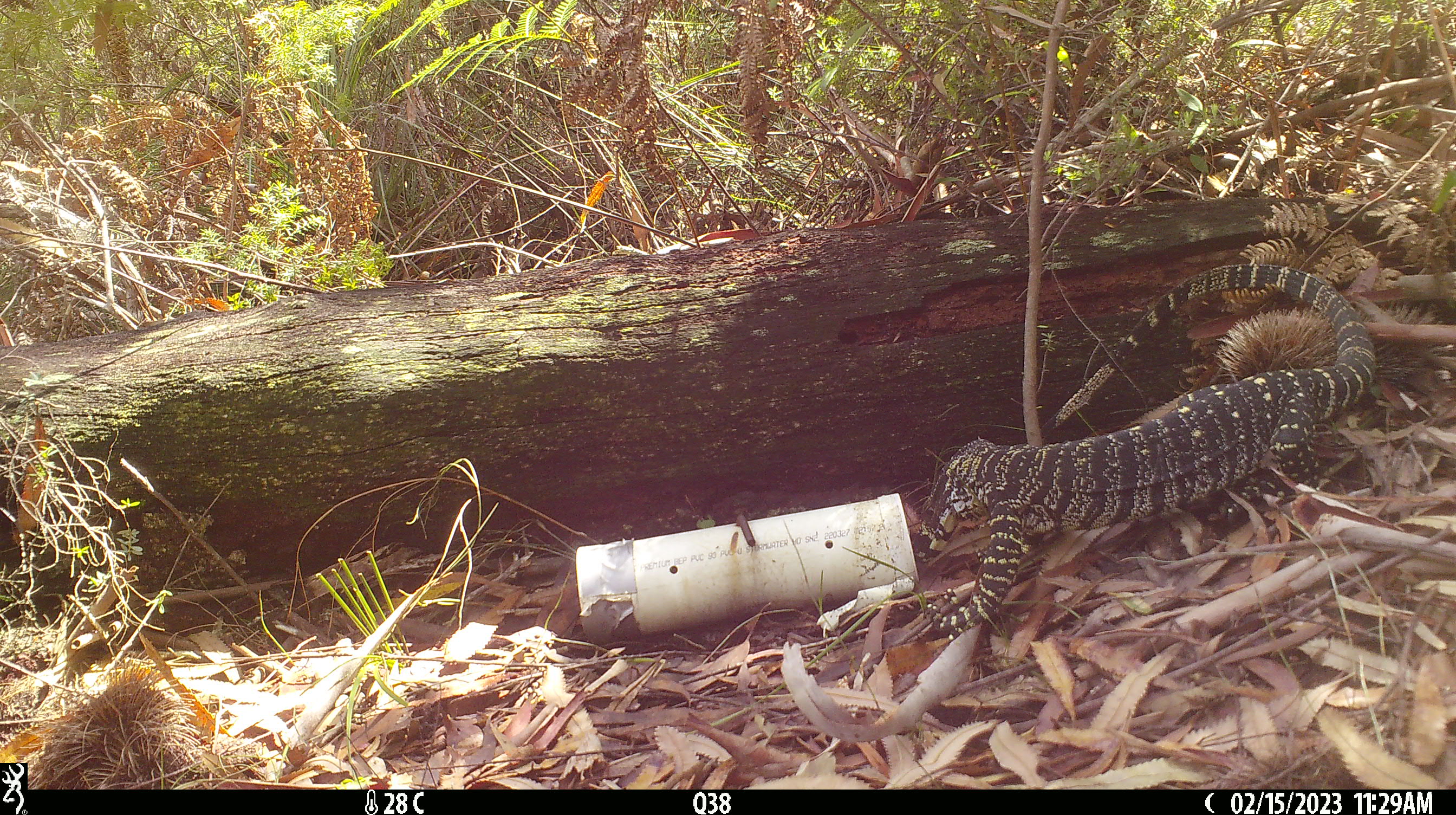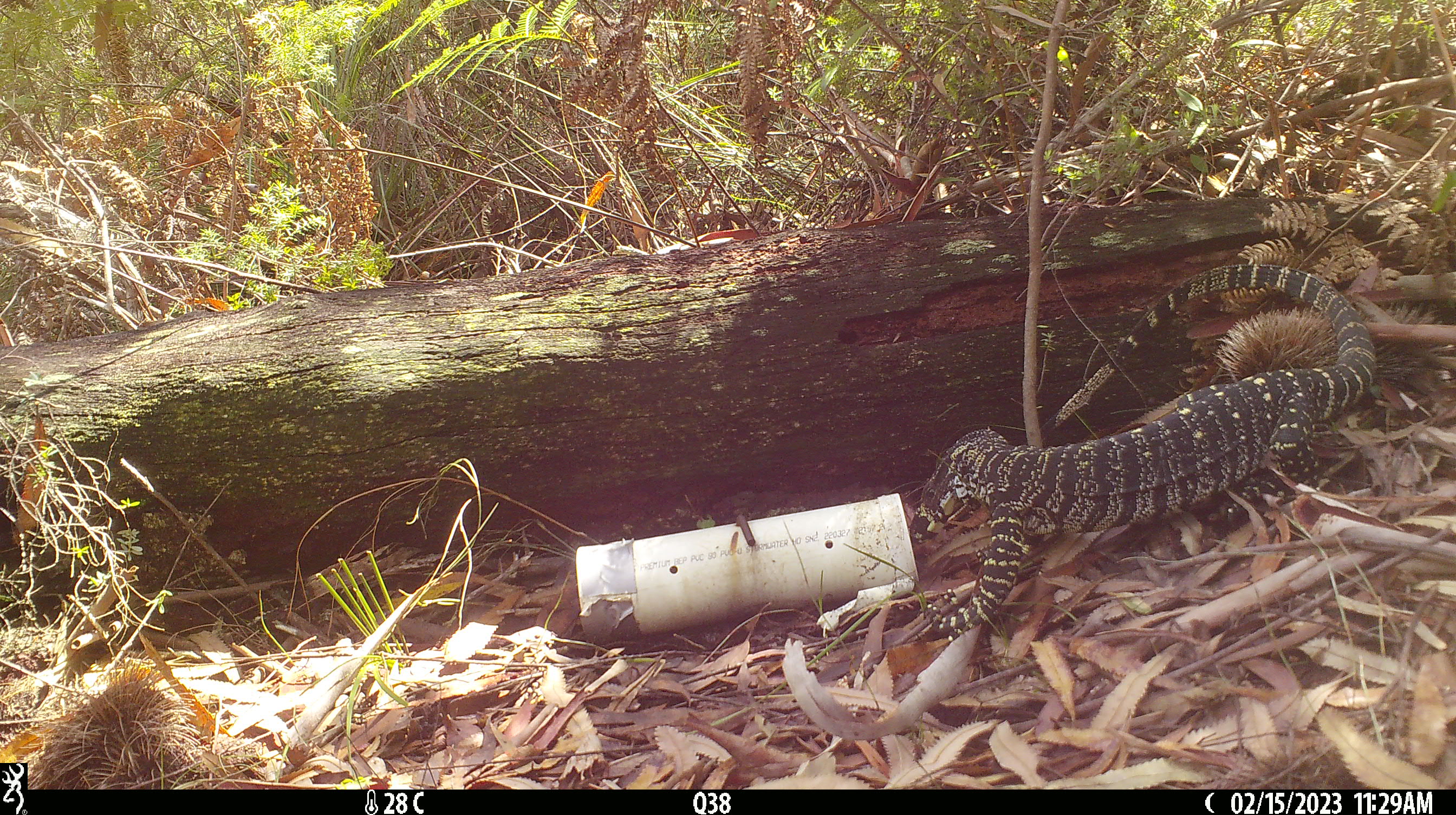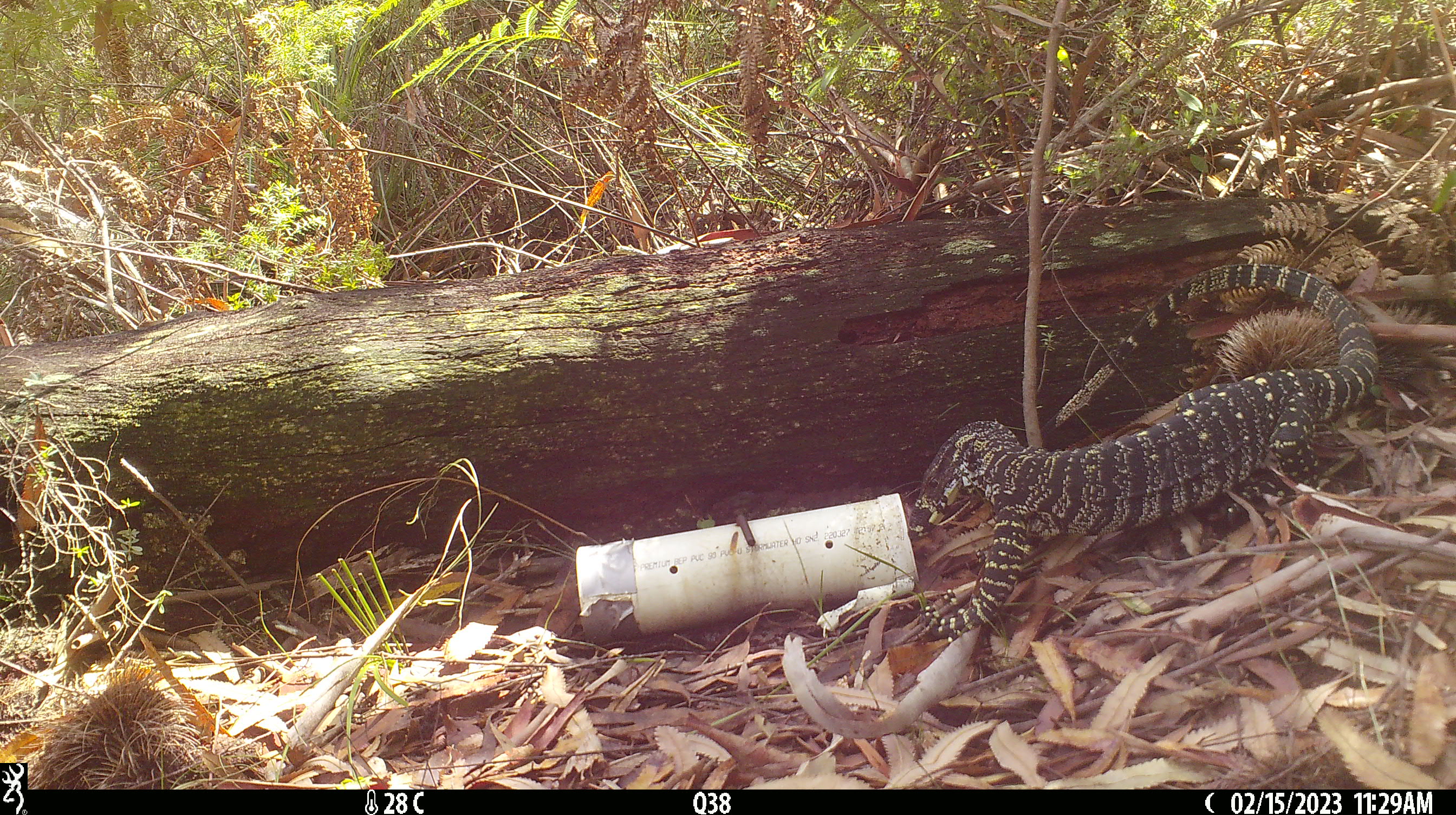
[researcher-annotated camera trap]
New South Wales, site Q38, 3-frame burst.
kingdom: Animalia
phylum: Chordata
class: Reptilia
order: Squamata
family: Varanidae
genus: Varanus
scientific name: Varanus varius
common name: lace monitor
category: goanna